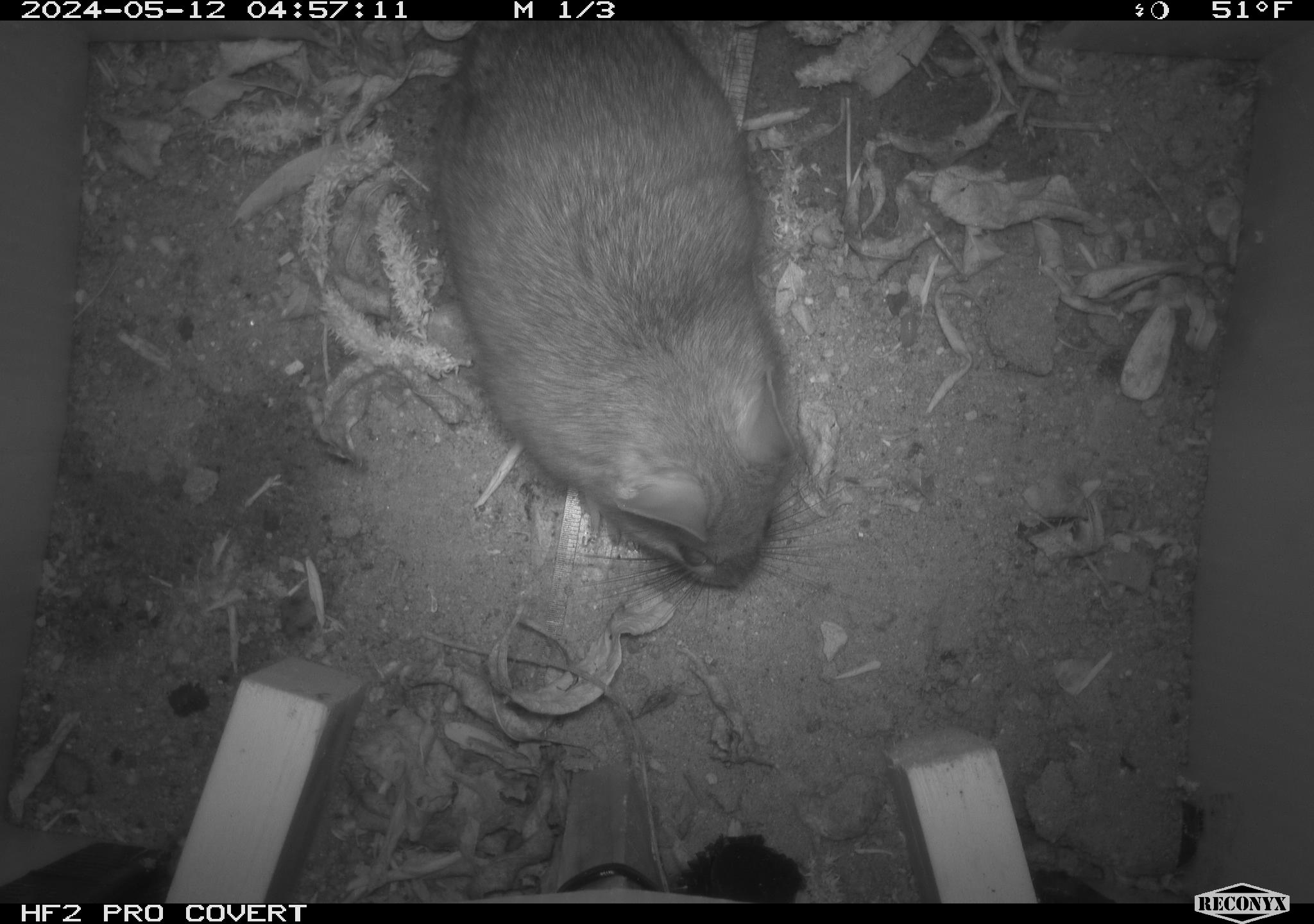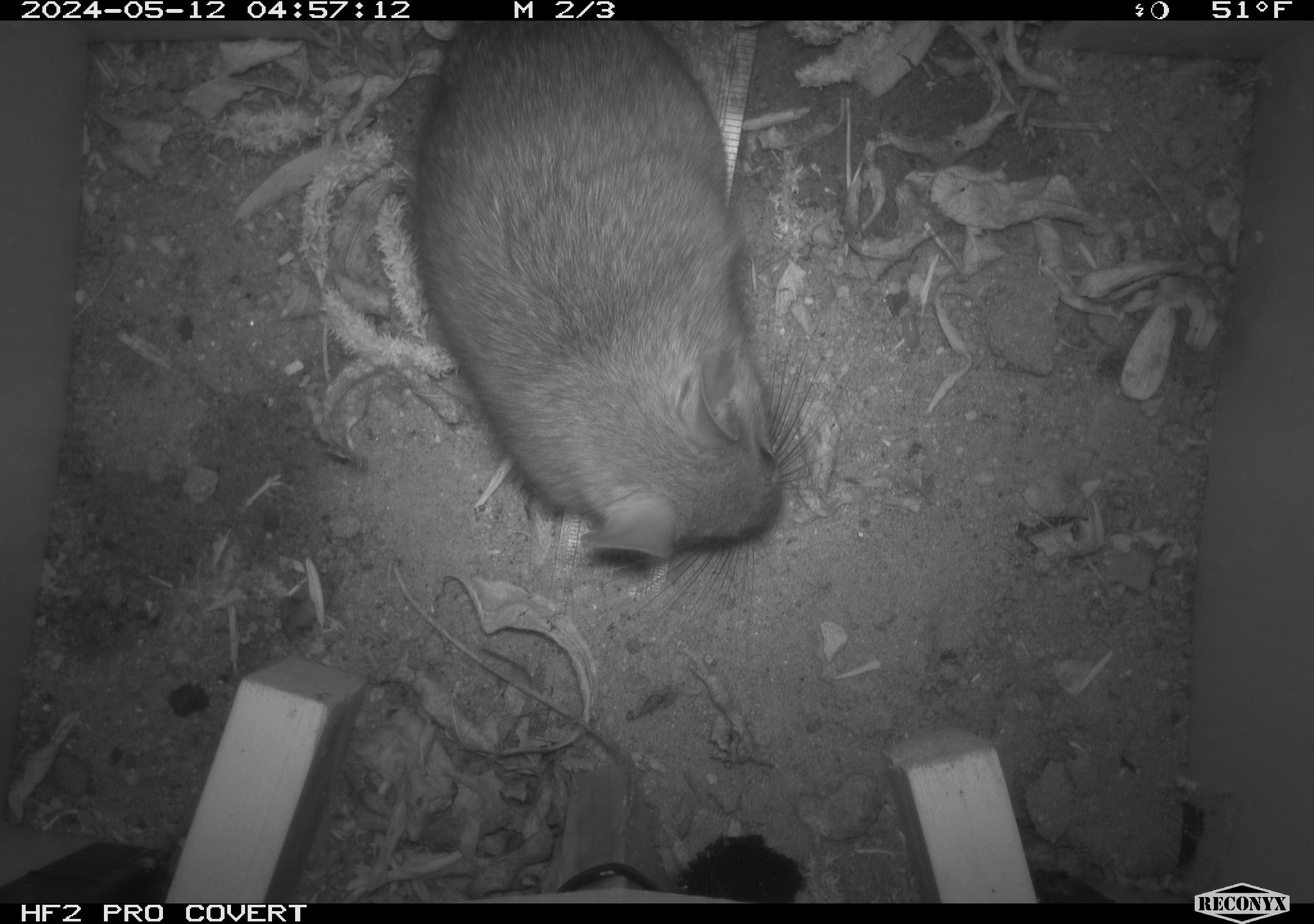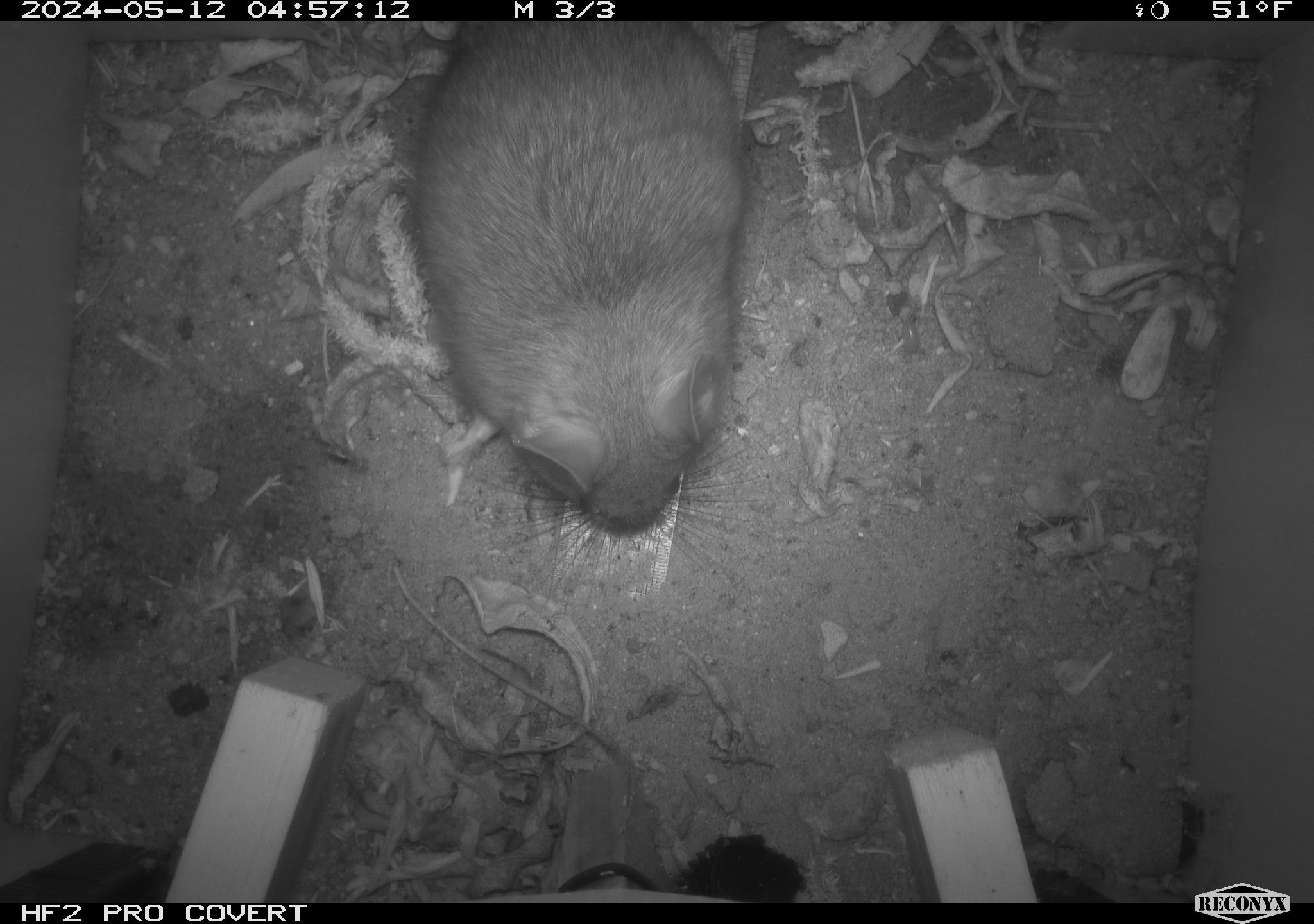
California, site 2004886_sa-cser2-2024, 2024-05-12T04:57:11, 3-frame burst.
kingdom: Animalia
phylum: Chordata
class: Mammalia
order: Rodentia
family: Muridae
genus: Rattus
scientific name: Rattus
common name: rat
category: rattus species